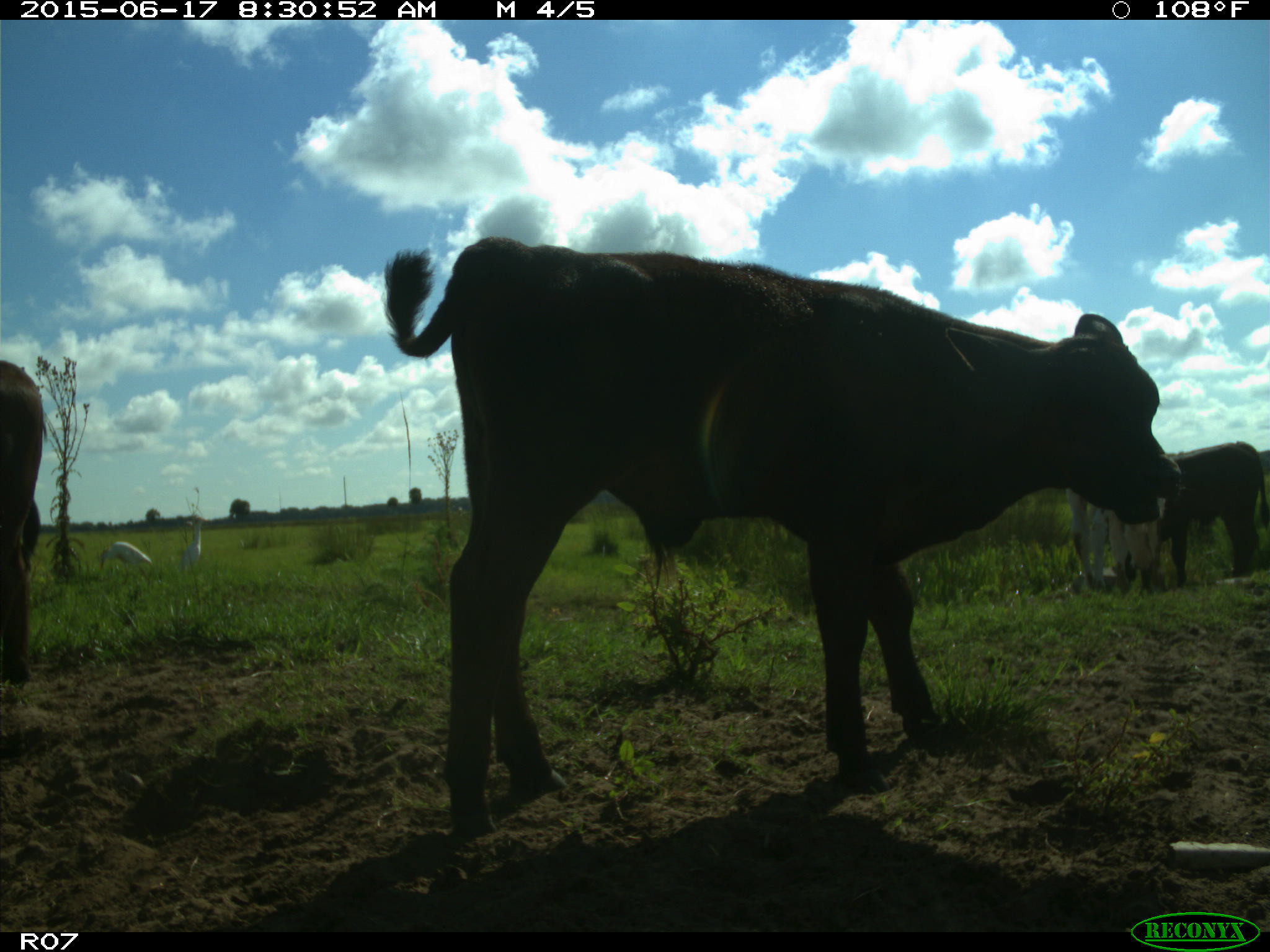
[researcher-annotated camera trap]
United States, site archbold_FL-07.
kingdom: Animalia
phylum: Chordata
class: Mammalia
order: Artiodactyla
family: Bovidae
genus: Bos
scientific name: Bos taurus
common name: domestic cow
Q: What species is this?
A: Bos taurus (domestic cow).